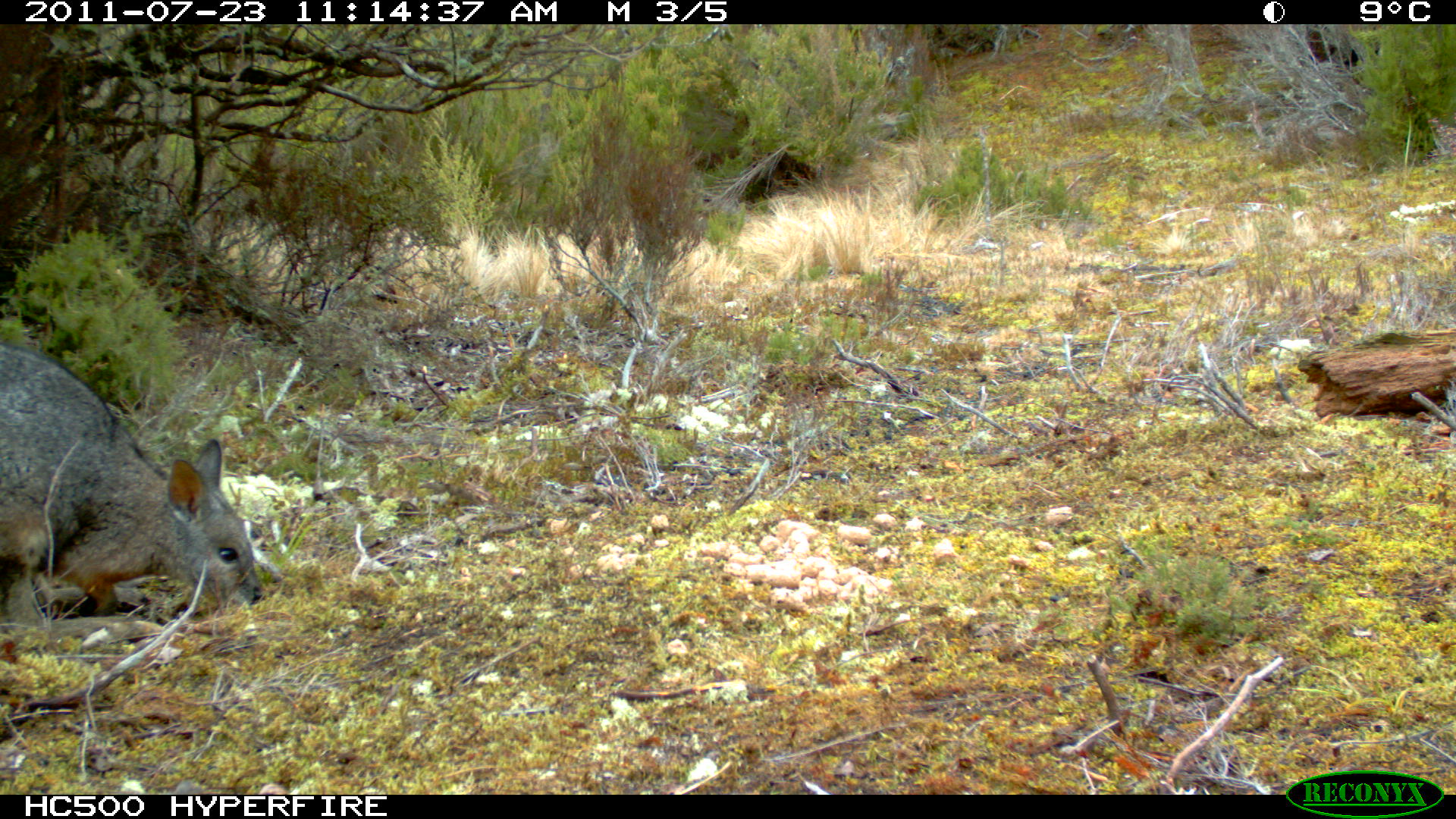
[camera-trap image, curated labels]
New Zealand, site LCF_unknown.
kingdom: Animalia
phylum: Chordata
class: Mammalia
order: Diprotodontia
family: Macropodidae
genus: Notamacropus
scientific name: Notamacropus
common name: wallaby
Wallaby (Notamacropus).